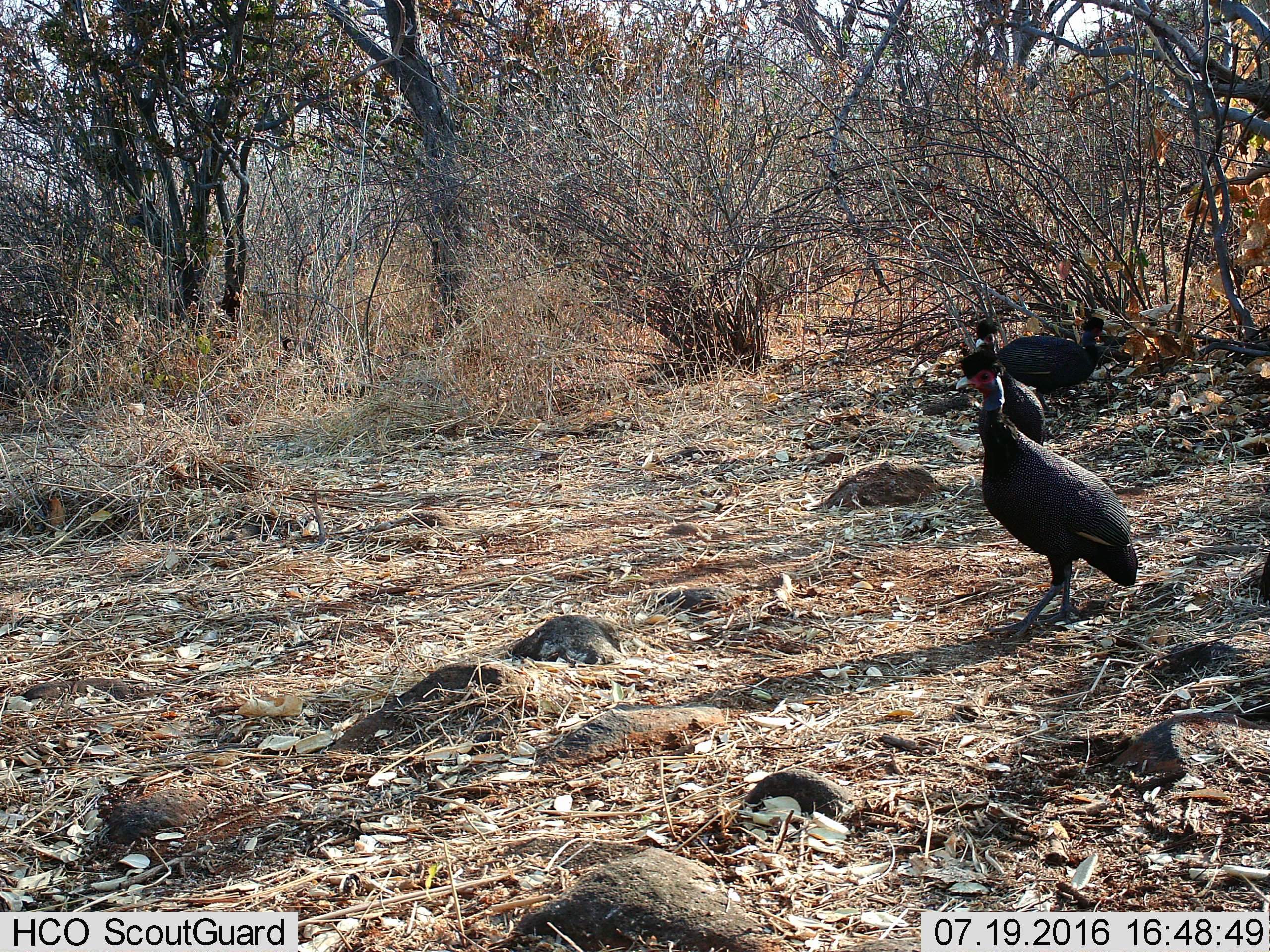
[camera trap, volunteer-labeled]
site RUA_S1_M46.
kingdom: Animalia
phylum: Chordata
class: Aves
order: Galliformes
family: Numididae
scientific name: Numididae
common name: guineafowl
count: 3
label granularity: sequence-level